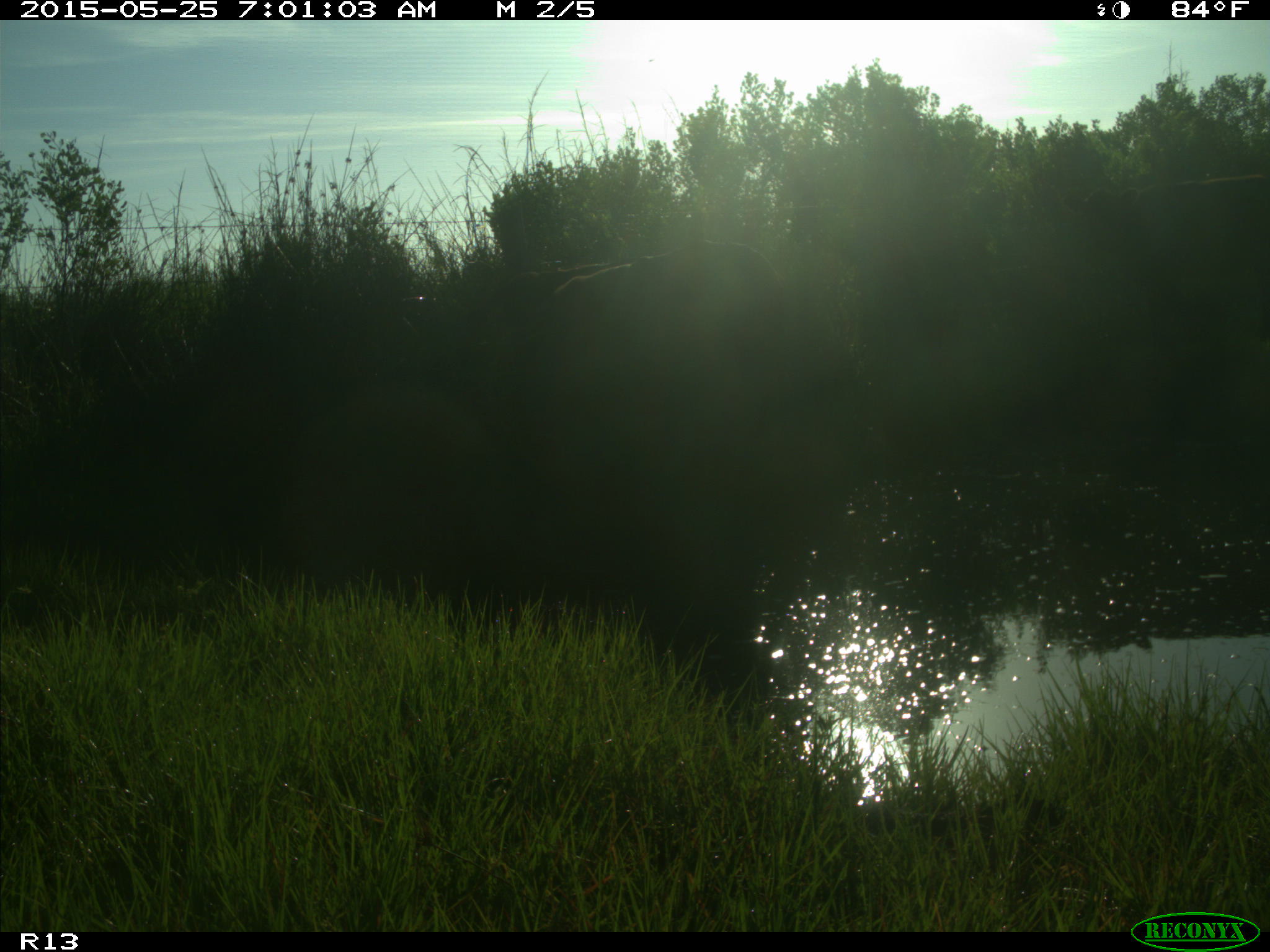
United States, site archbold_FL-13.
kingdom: Animalia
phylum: Chordata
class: Mammalia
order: Artiodactyla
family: Bovidae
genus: Bos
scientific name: Bos taurus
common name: domestic cow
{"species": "Bos taurus (domestic cow)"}